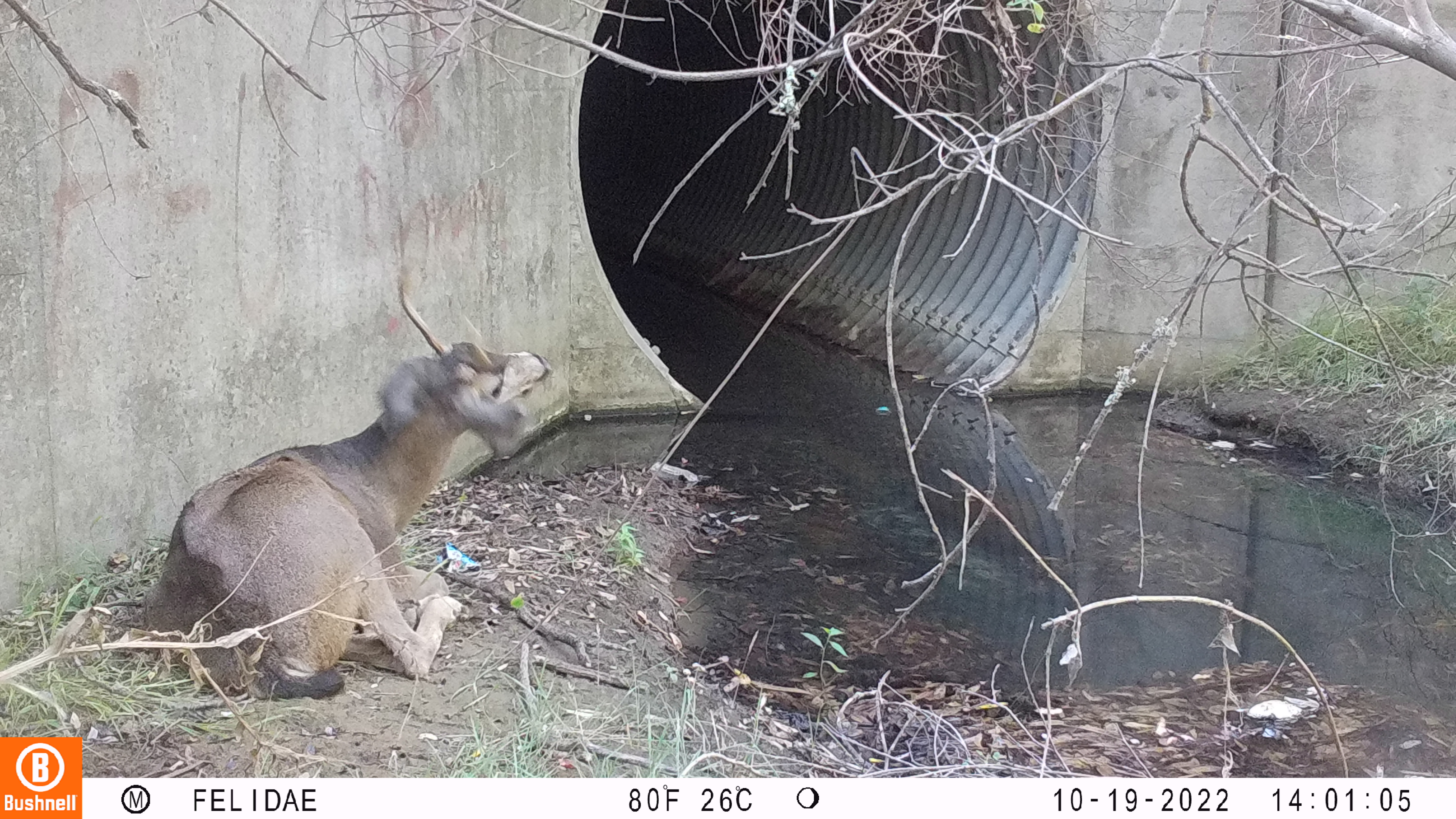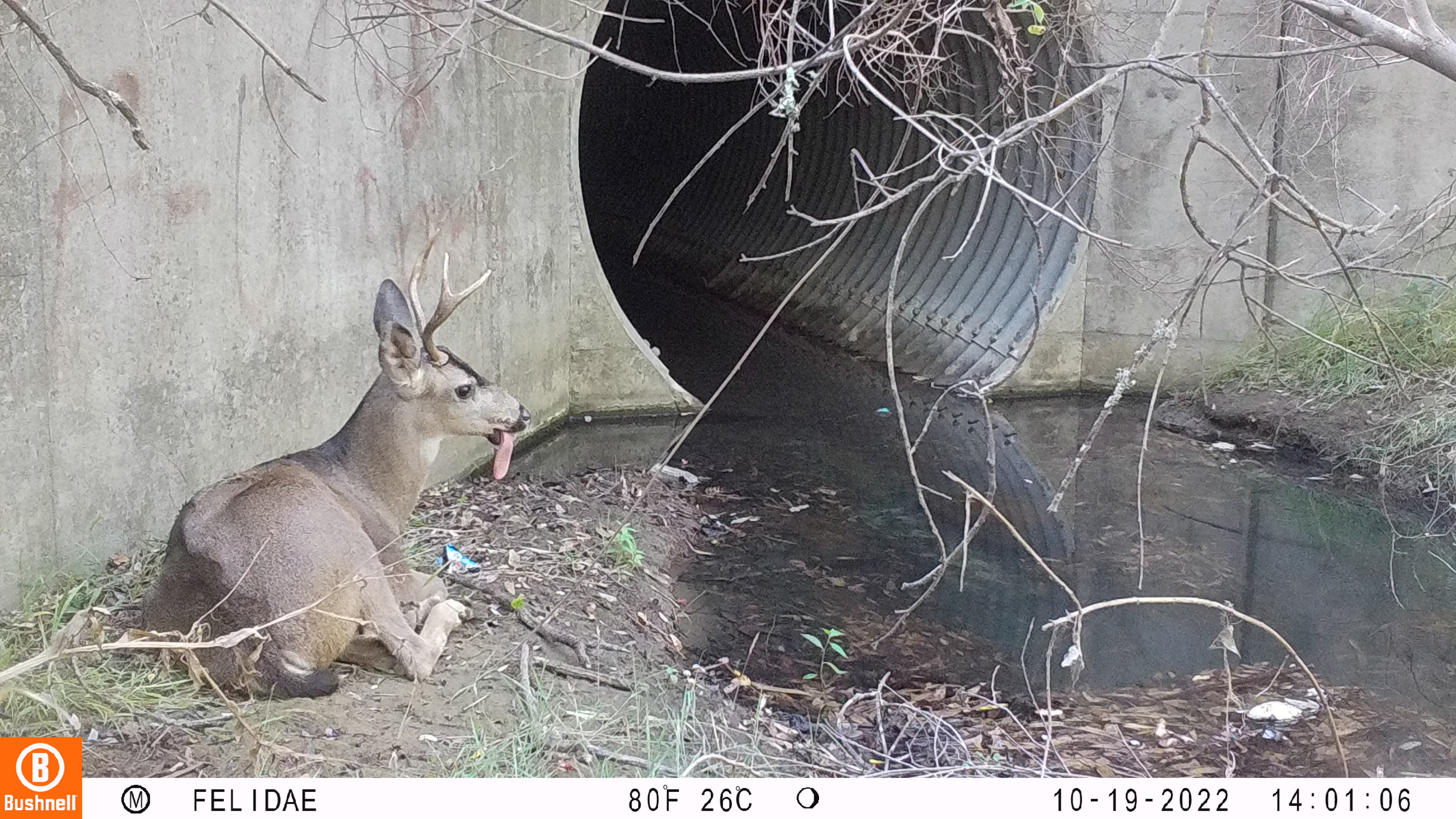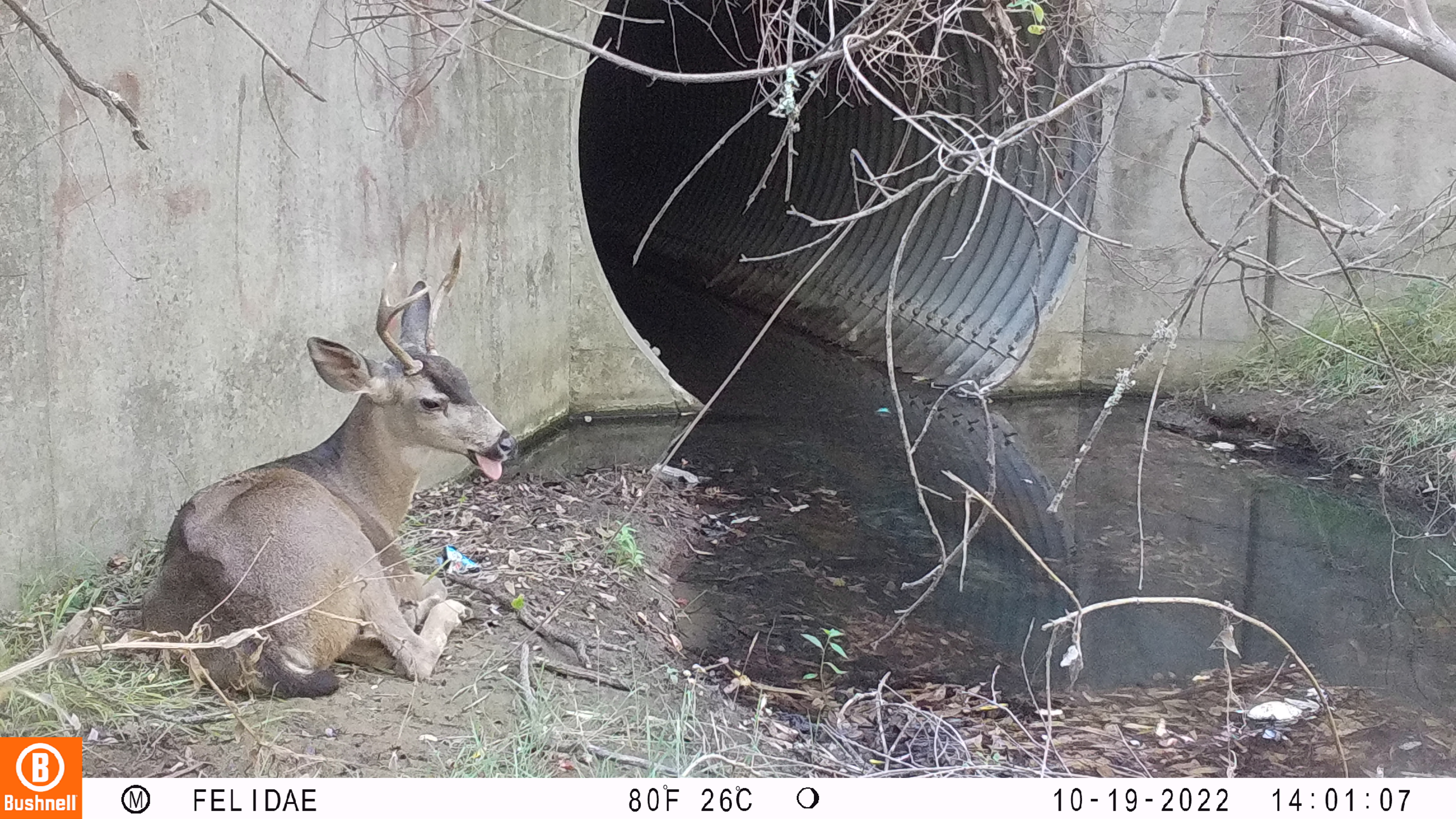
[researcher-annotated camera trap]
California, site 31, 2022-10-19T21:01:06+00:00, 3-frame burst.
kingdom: Animalia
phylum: Chordata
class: Mammalia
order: Artiodactyla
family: Cervidae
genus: Odocoileus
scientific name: Odocoileus hemionus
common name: mule deer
Mule deer (Odocoileus hemionus).